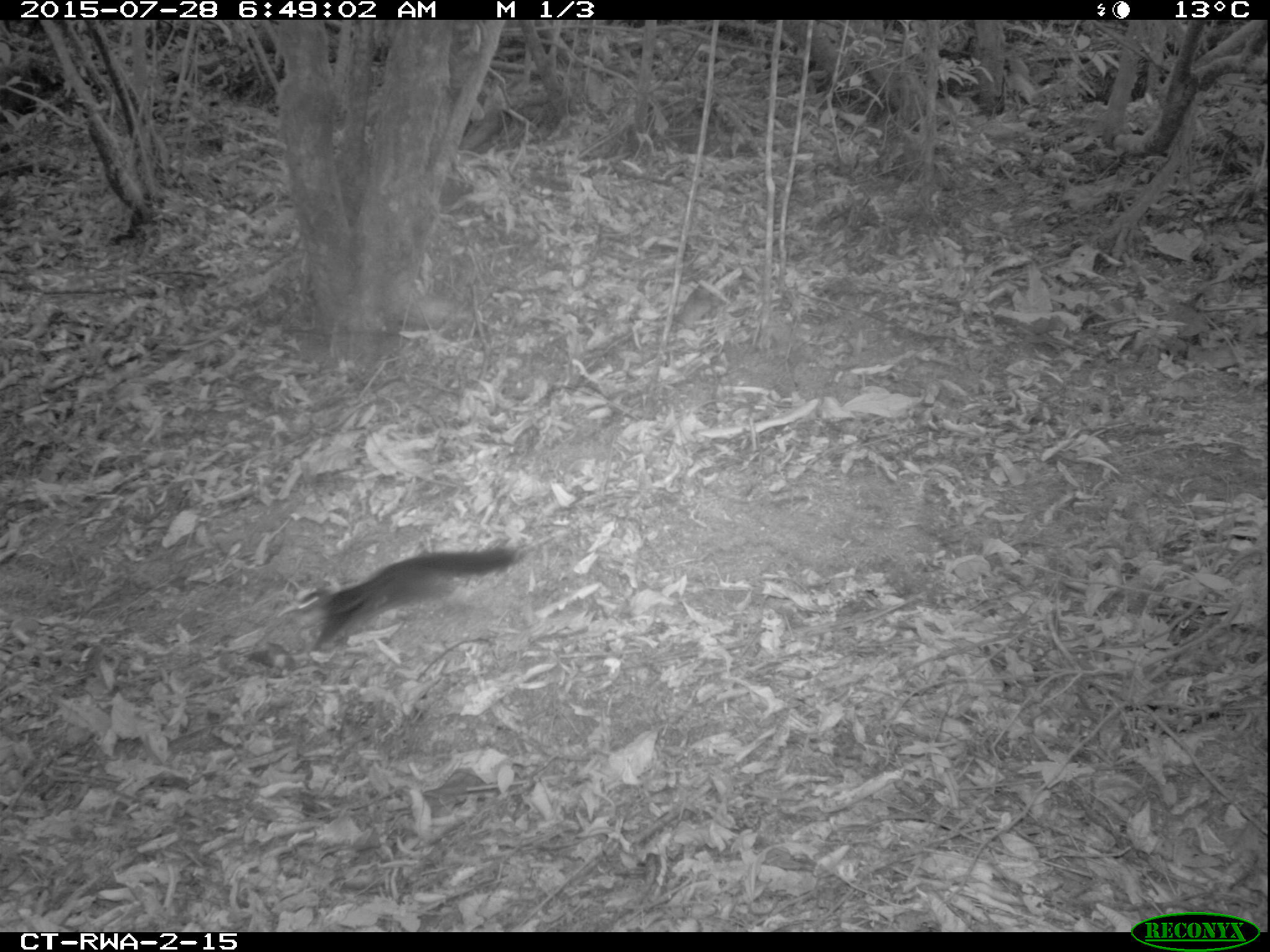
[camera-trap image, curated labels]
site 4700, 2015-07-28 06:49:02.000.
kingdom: Animalia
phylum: Chordata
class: Mammalia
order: Rodentia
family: Sciuridae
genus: Funisciurus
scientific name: Funisciurus pyrropus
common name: fire-footed rope squirrel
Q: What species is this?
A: Funisciurus pyrropus (fire-footed rope squirrel).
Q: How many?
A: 1.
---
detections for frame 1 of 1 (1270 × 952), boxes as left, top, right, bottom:
funisciurus pyrropus: 309, 543, 519, 653